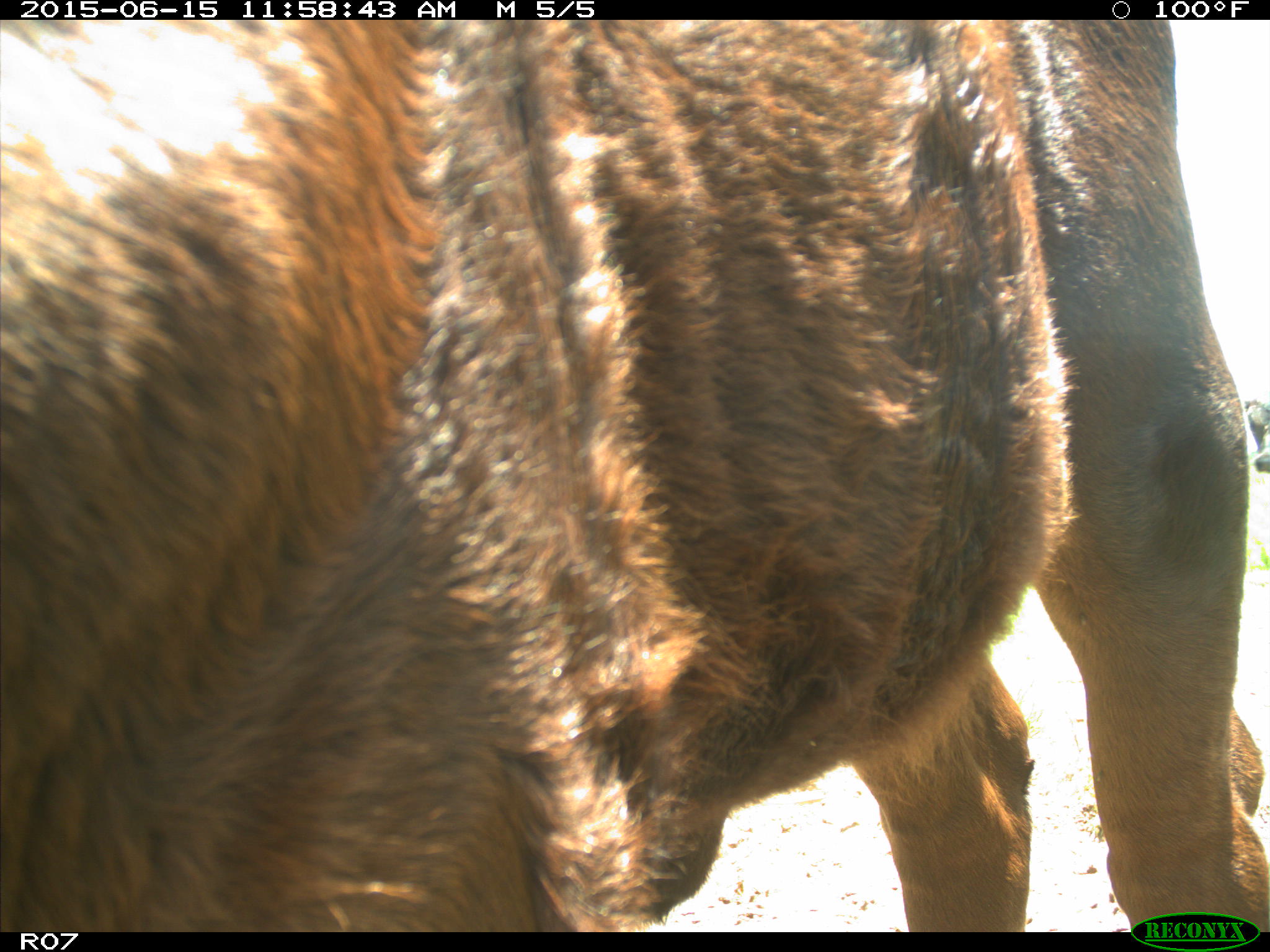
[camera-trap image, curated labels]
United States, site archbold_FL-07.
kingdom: Animalia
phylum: Chordata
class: Mammalia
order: Artiodactyla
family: Bovidae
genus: Bos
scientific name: Bos taurus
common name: domestic cow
Bos taurus (domestic cow).